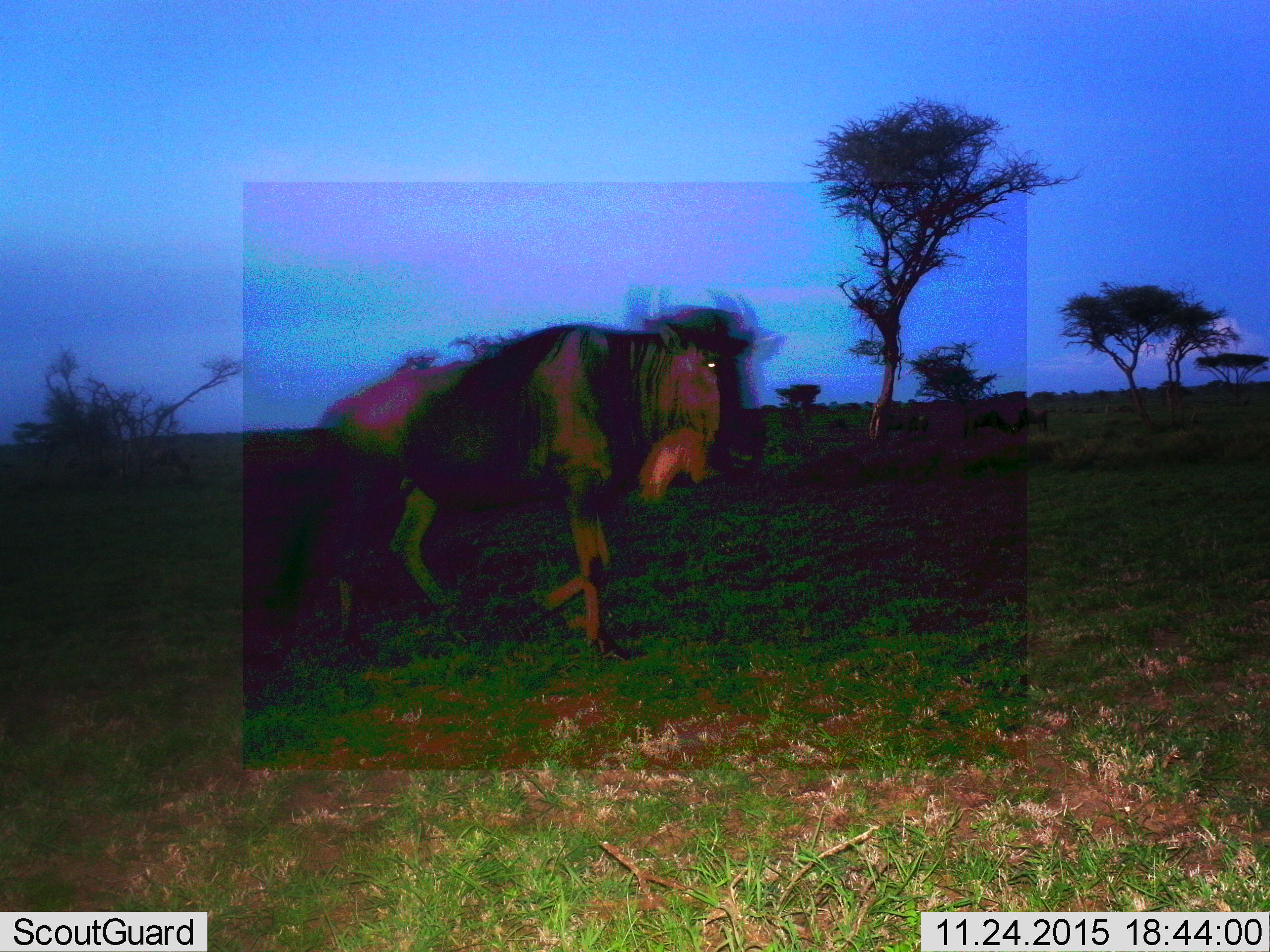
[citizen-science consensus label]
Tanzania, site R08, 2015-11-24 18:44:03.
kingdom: Animalia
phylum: Chordata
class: Mammalia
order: Artiodactyla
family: Bovidae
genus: Connochaetes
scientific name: Connochaetes taurinus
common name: blue wildebeest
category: wildebeest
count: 1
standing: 30%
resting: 0%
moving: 70%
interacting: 0%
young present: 0%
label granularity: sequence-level